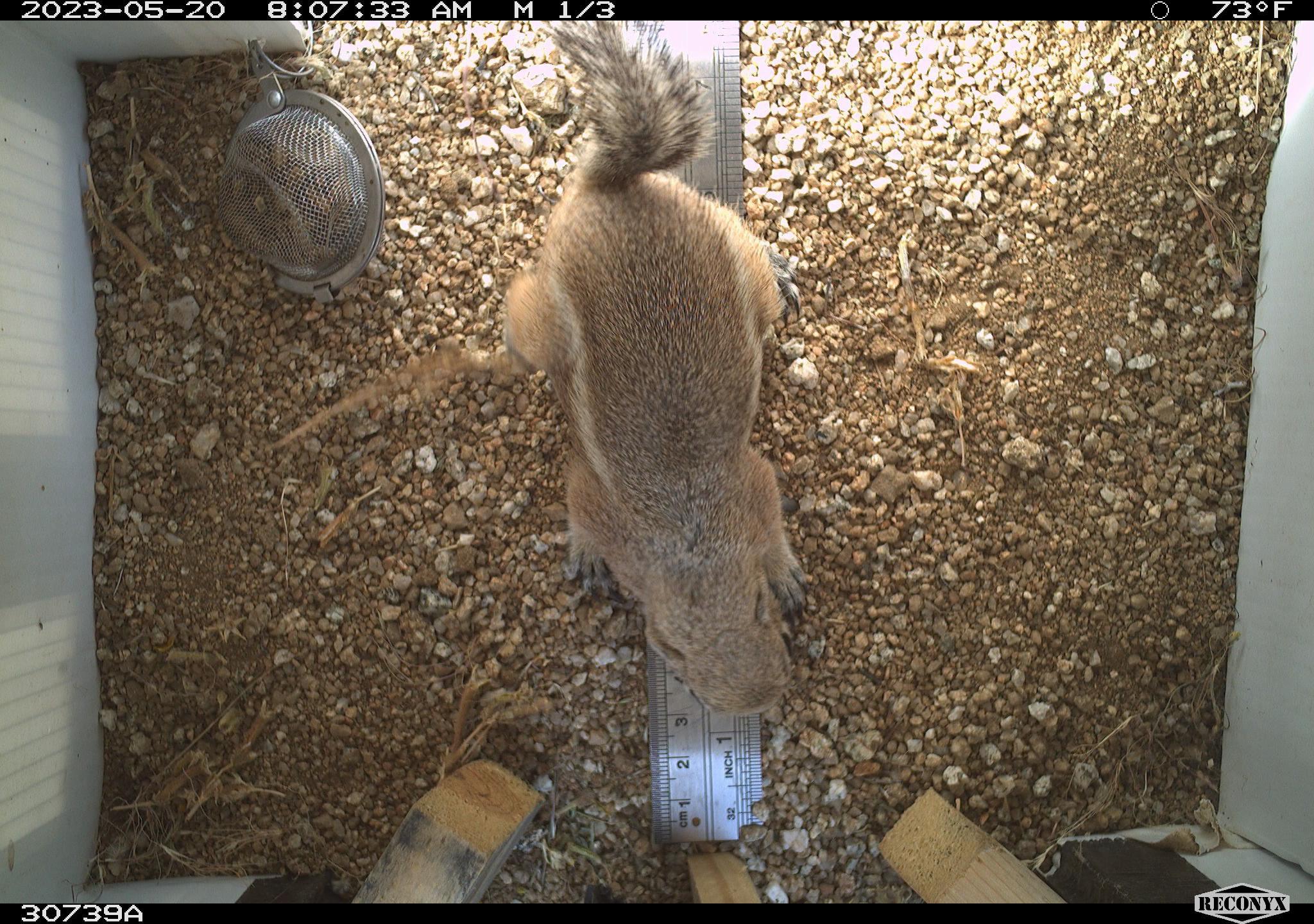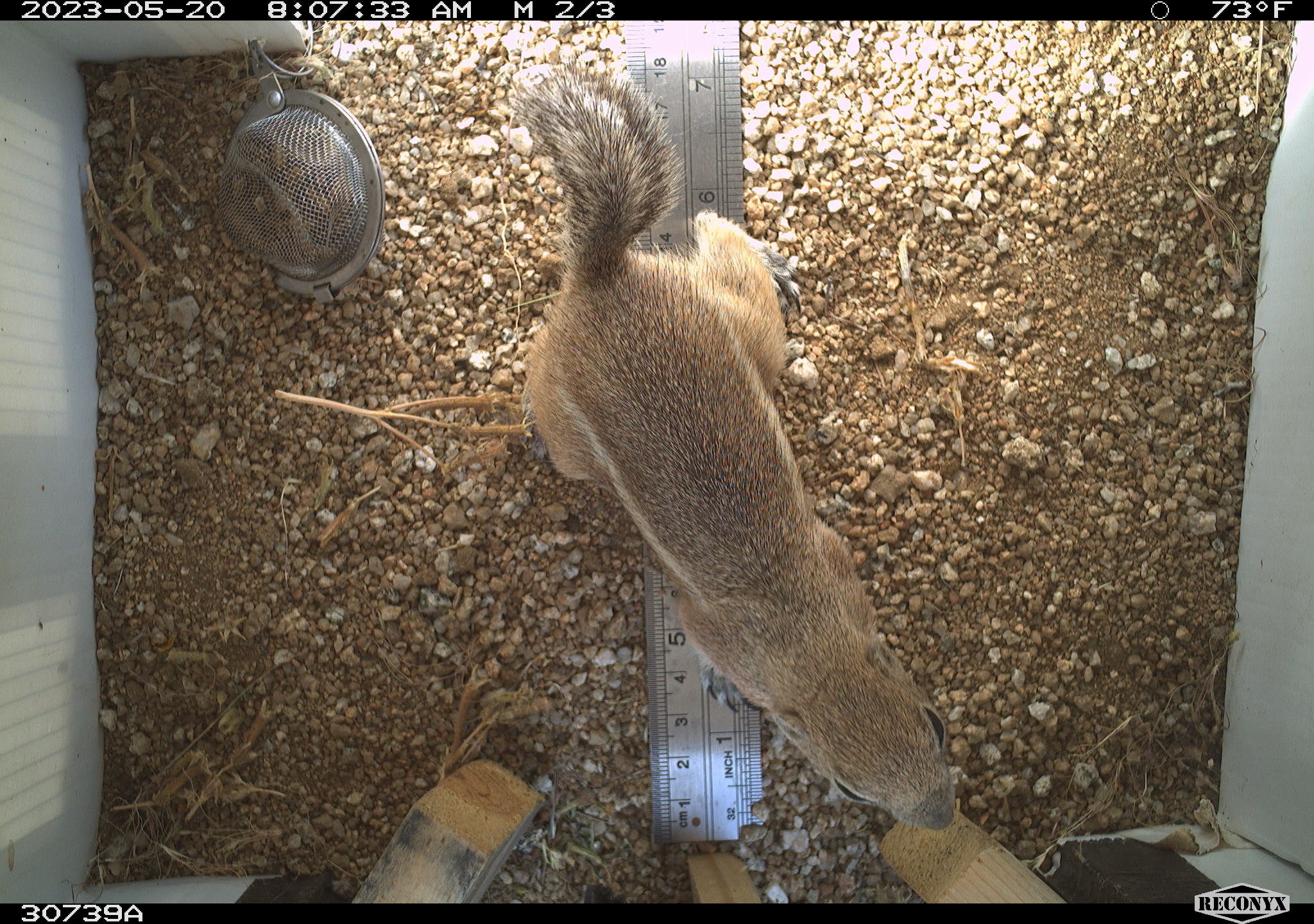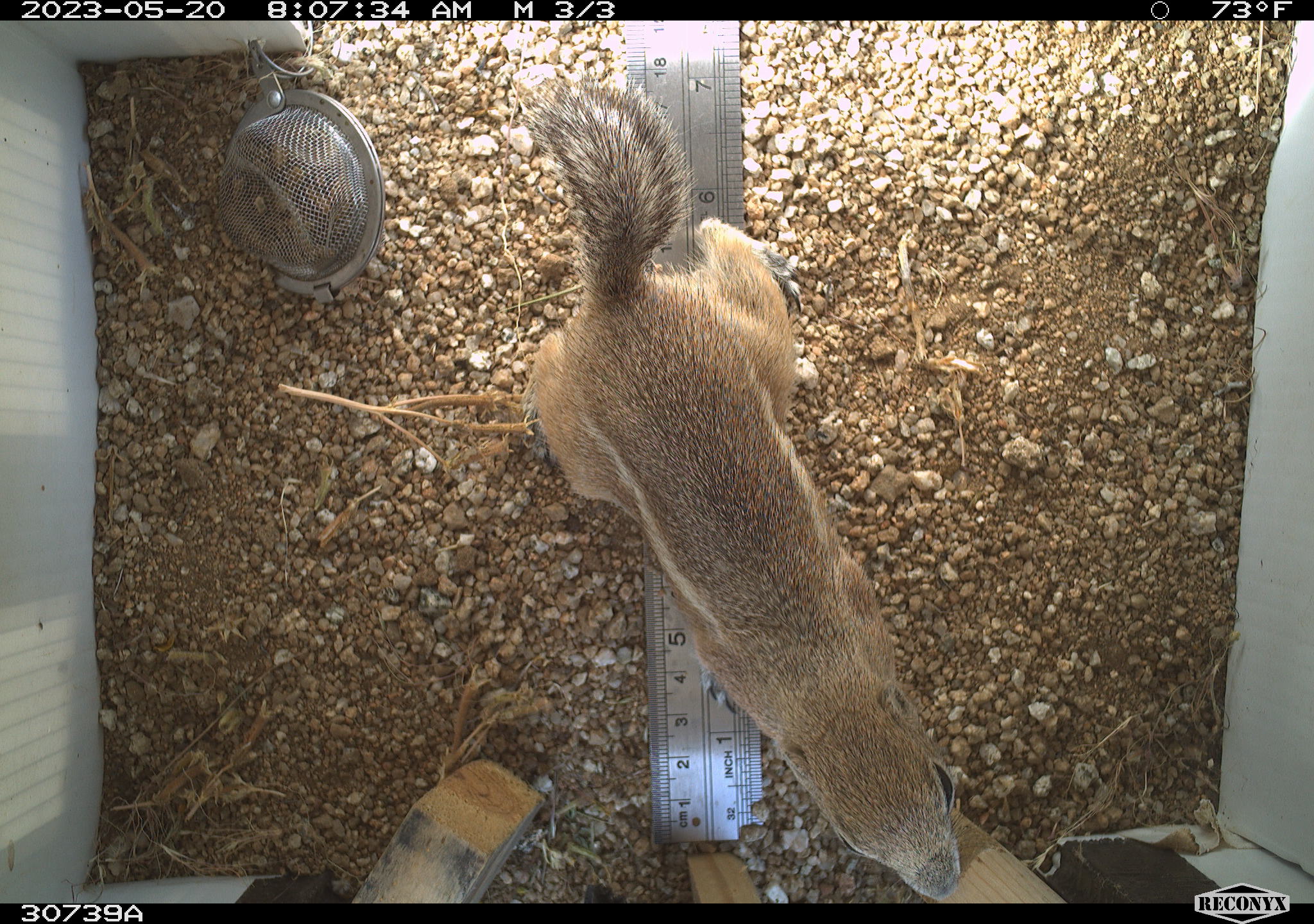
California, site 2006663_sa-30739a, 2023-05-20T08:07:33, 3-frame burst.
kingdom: Animalia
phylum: Chordata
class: Mammalia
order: Rodentia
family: Sciuridae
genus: Ammospermophilus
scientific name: Ammospermophilus leucurus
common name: white-tailed antelope squirrel